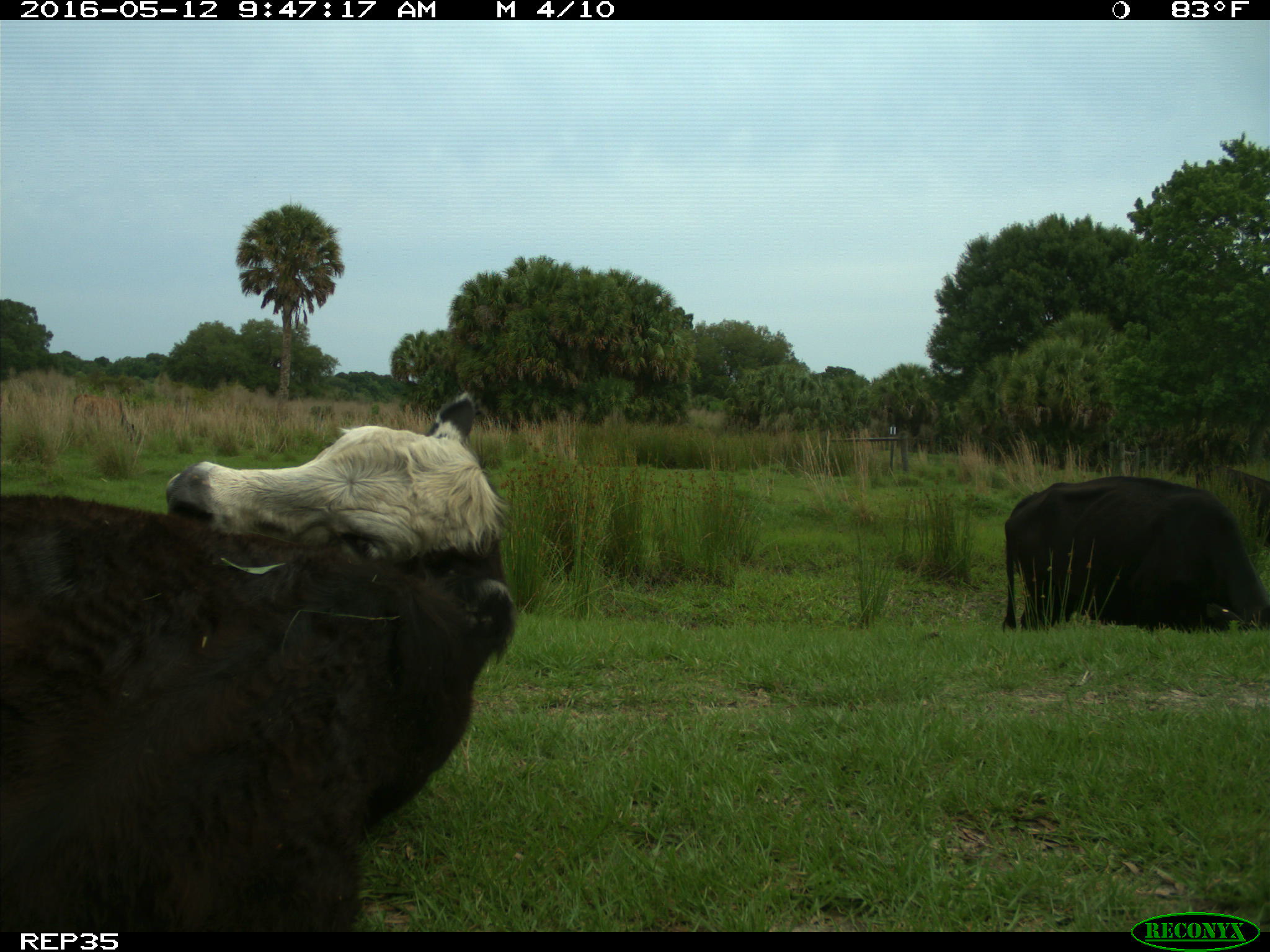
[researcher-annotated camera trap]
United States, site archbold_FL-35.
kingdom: Animalia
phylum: Chordata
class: Mammalia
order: Artiodactyla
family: Bovidae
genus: Bos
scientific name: Bos taurus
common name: domestic cow